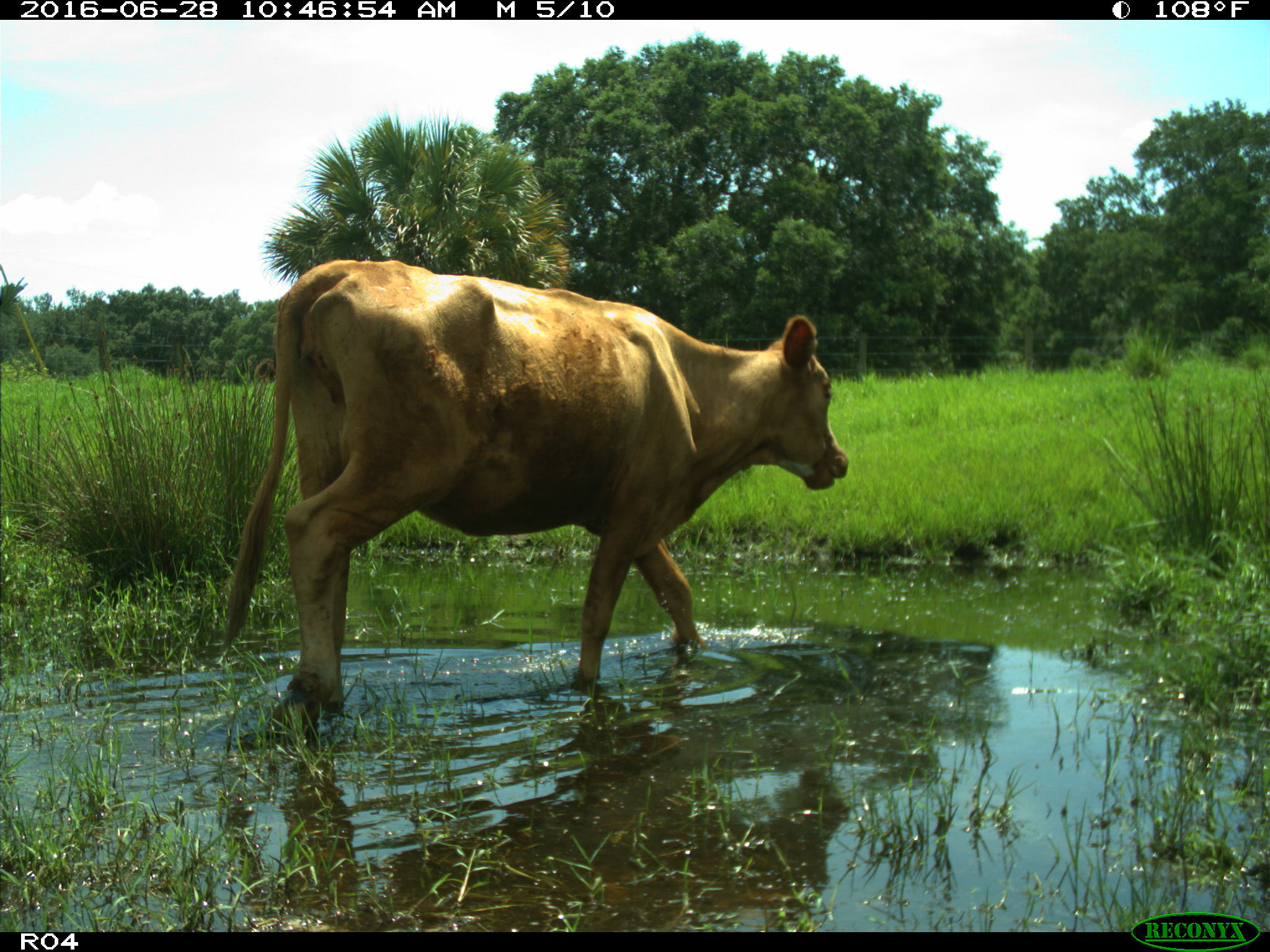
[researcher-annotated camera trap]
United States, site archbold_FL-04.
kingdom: Animalia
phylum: Chordata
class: Mammalia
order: Artiodactyla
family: Bovidae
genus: Bos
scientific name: Bos taurus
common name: domestic cow